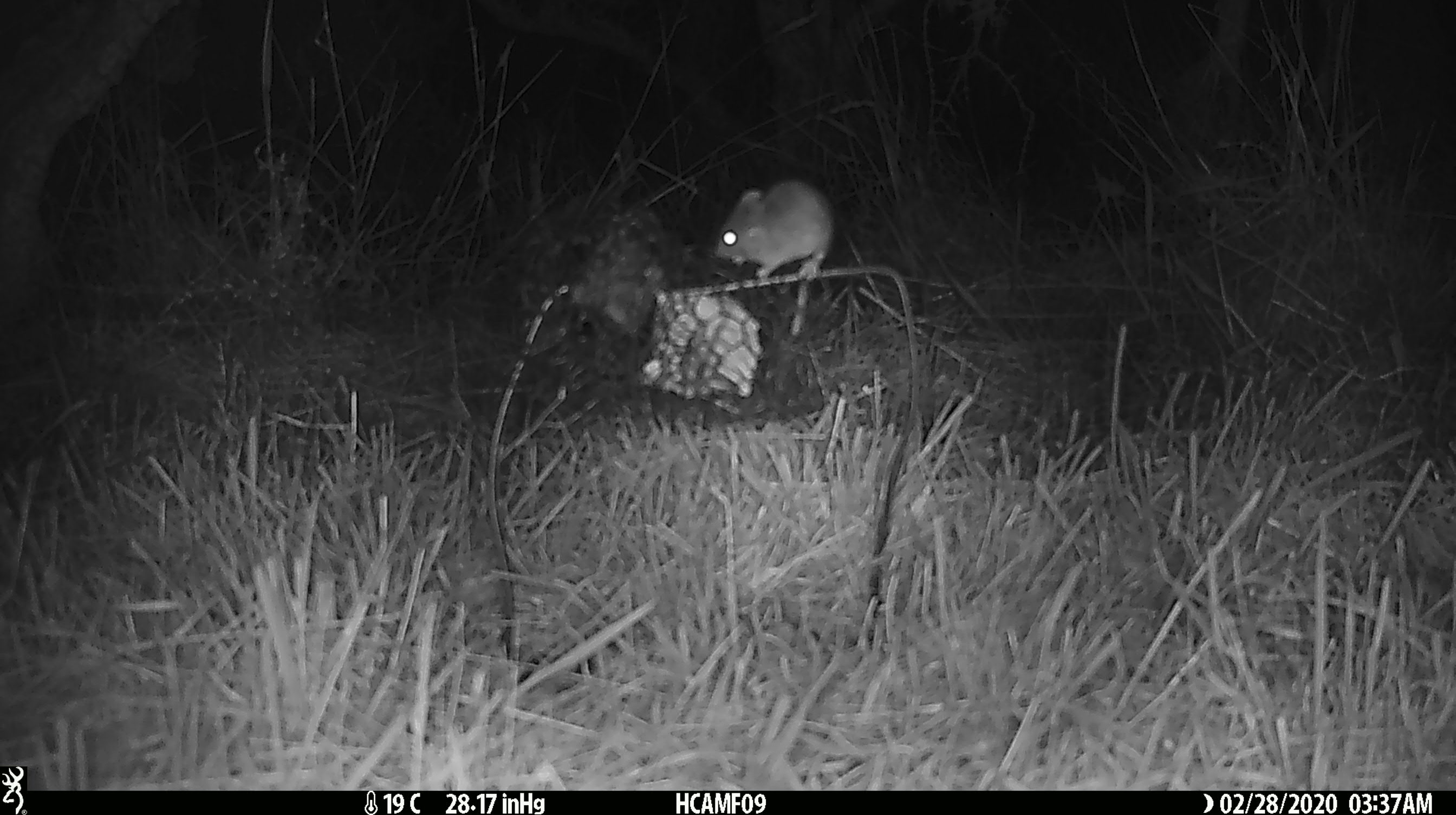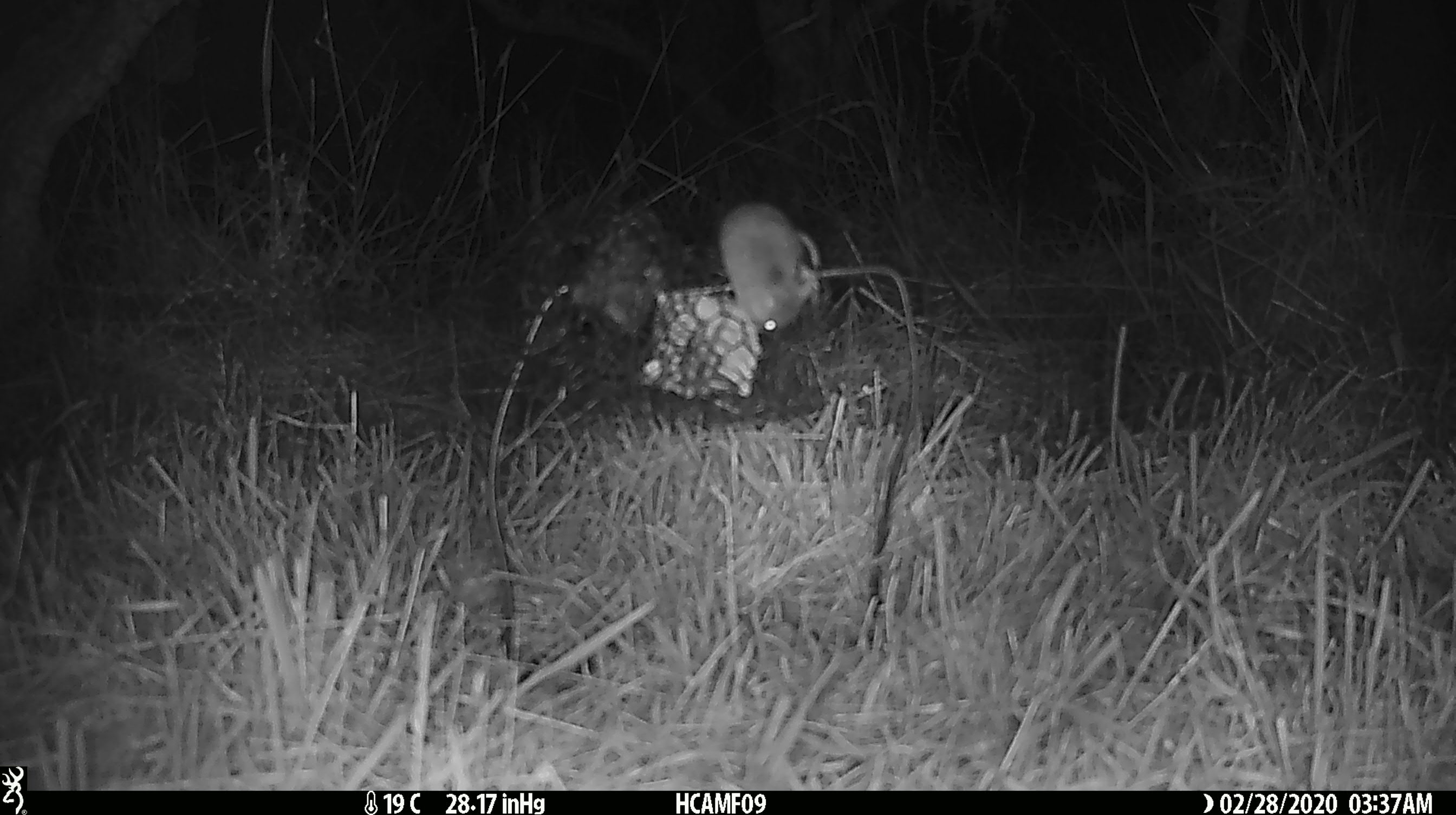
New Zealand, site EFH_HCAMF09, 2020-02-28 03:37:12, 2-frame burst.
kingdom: Animalia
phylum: Chordata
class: Mammalia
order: Rodentia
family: Muridae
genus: Mus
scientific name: Mus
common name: mouse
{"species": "mouse (Mus)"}